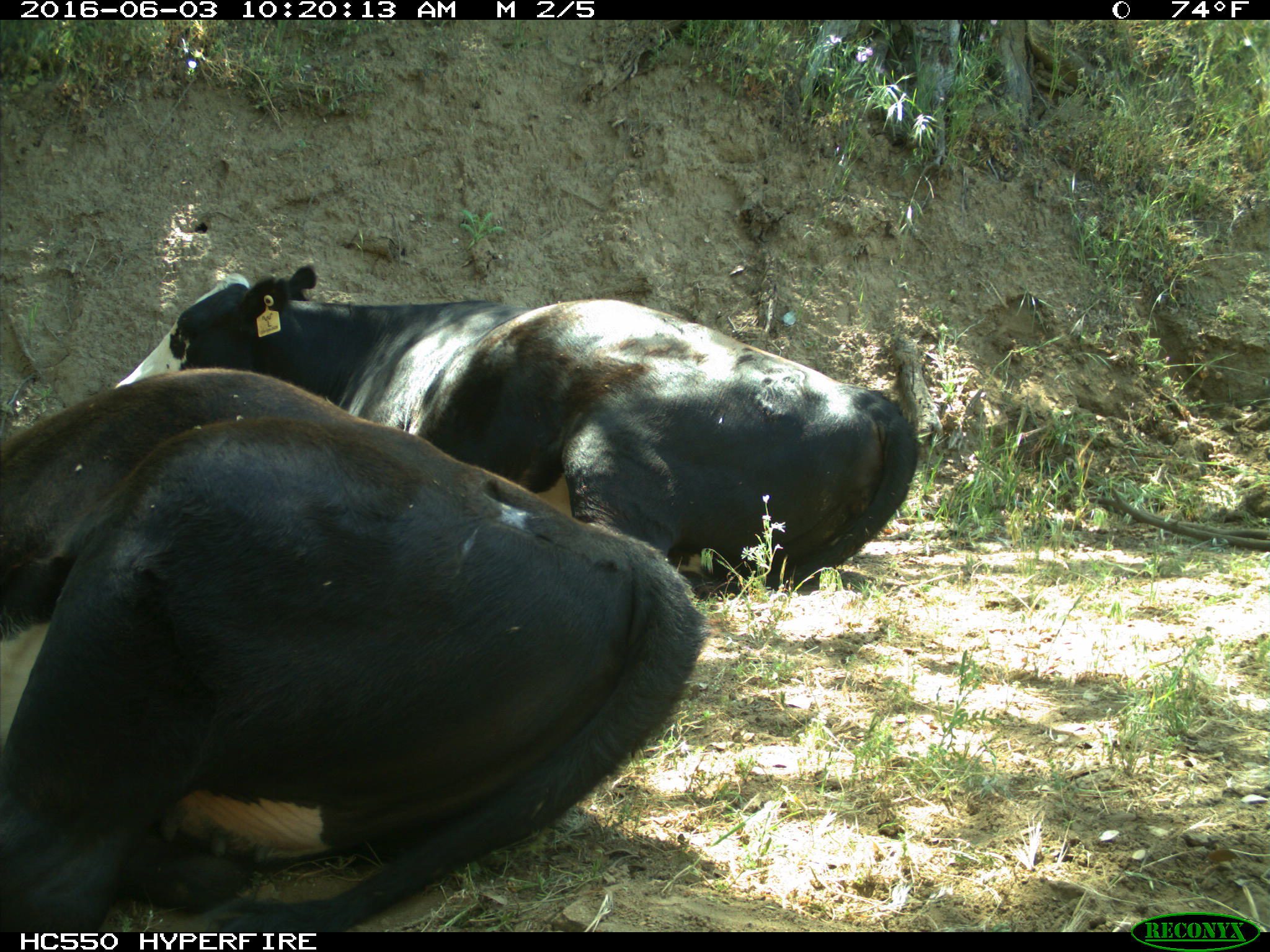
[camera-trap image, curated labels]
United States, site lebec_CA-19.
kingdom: Animalia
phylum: Chordata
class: Mammalia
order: Artiodactyla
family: Bovidae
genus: Bos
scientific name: Bos taurus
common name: domestic cow